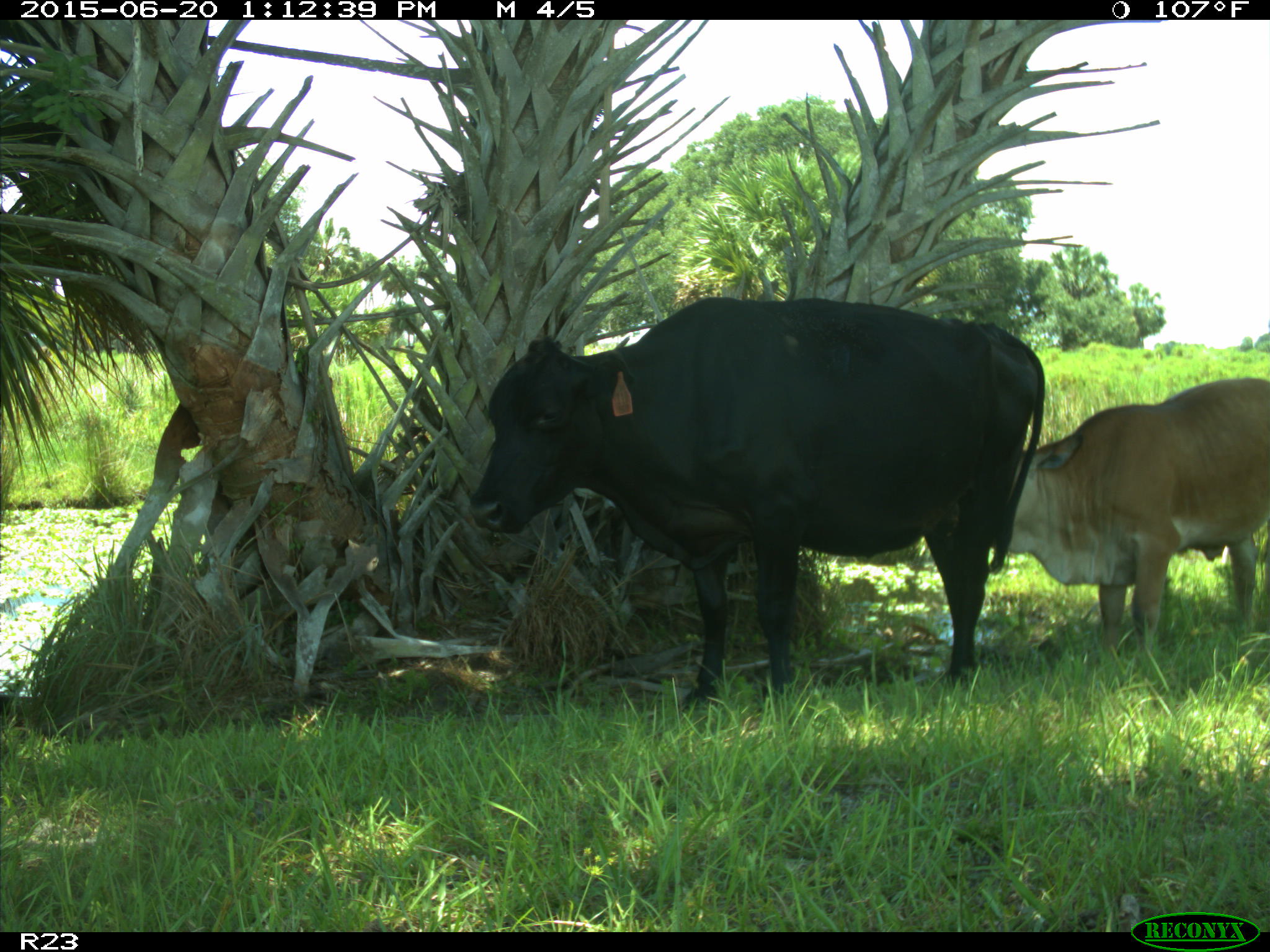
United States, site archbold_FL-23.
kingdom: Animalia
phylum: Chordata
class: Mammalia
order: Artiodactyla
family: Bovidae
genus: Bos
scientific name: Bos taurus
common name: domestic cow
Bos taurus (domestic cow).